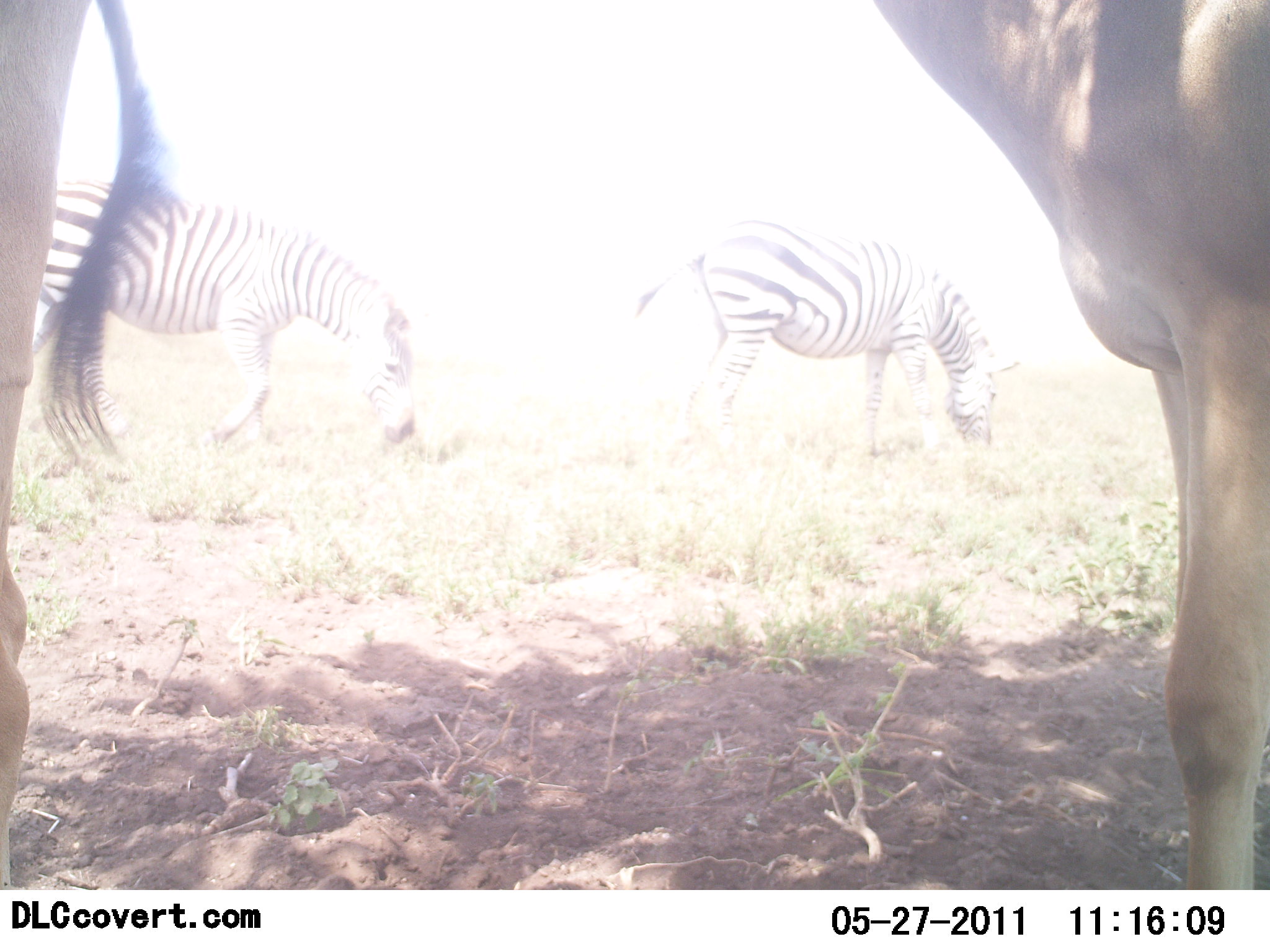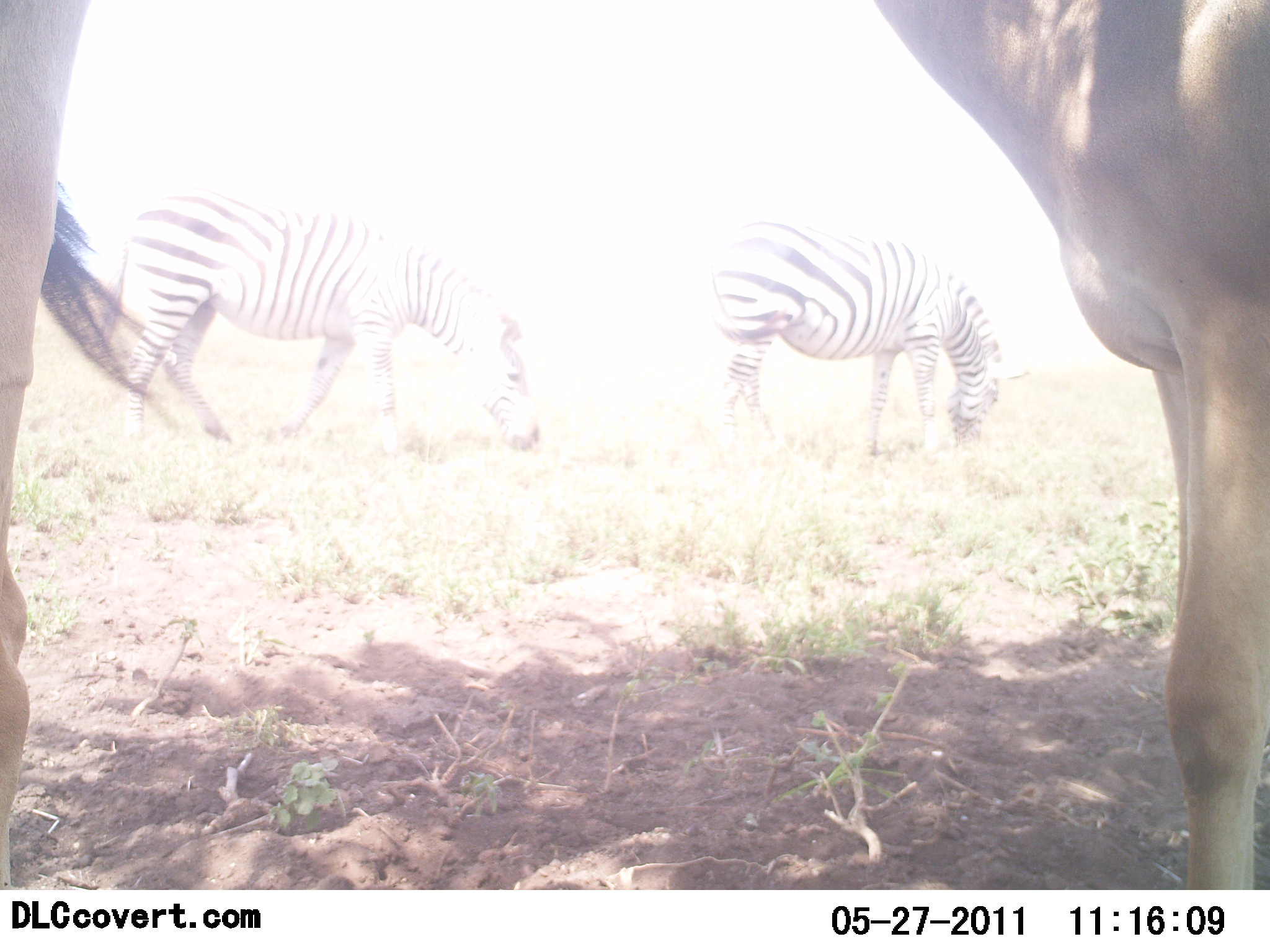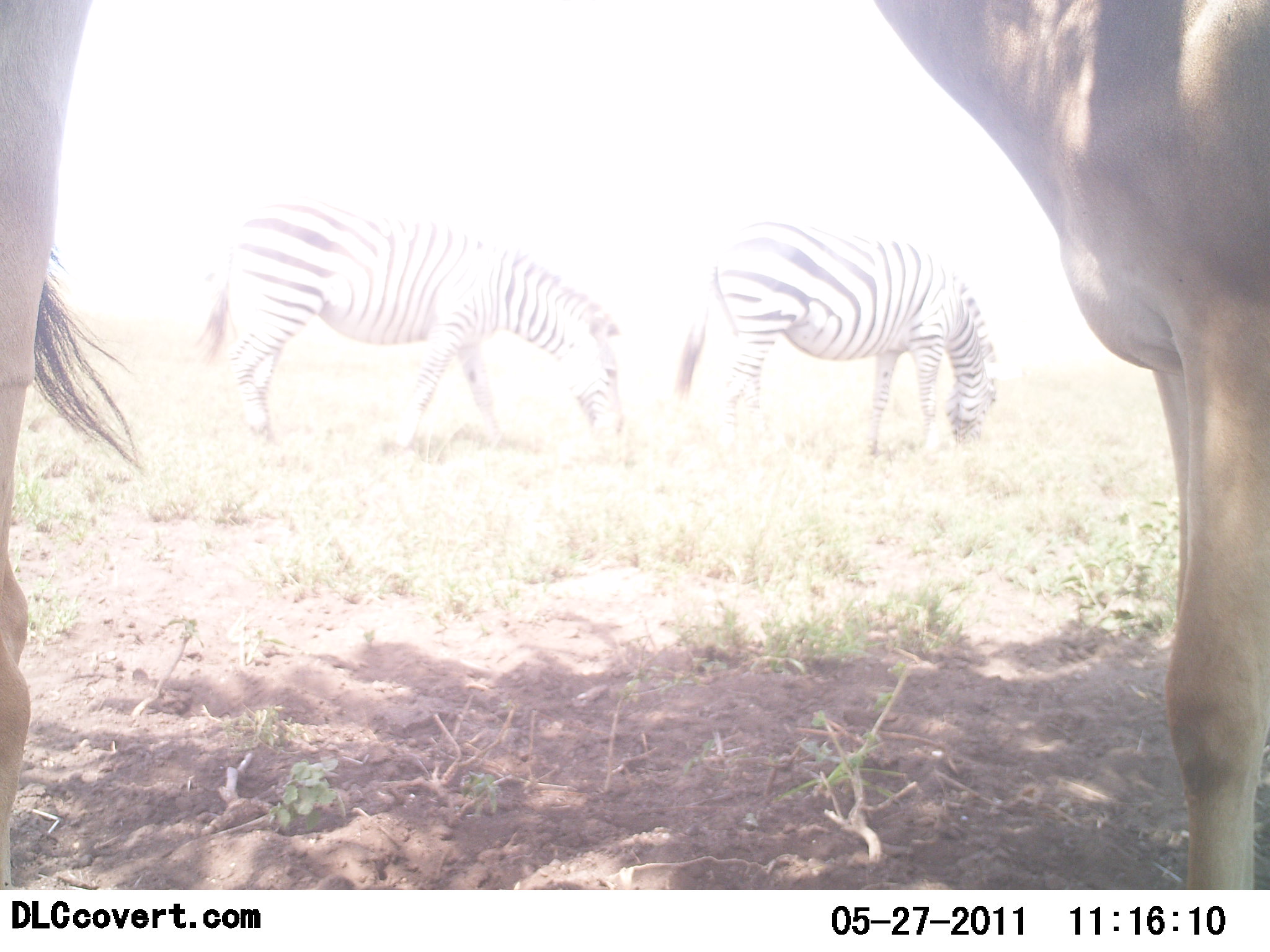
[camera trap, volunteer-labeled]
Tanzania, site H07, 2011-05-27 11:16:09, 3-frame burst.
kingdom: Animalia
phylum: Chordata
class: Mammalia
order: Artiodactyla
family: Bovidae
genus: Alcelaphus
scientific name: Alcelaphus buselaphus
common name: hartebeest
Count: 2.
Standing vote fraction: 100%.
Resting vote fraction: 0%.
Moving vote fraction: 0%.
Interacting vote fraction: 0%.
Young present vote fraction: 0%.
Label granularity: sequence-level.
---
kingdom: Animalia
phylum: Chordata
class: Mammalia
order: Perissodactyla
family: Equidae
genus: Equus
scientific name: Equus quagga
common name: plains zebra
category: zebra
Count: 2.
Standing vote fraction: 17%.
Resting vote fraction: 0%.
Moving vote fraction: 22%.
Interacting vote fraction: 4%.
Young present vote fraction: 0%.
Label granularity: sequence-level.